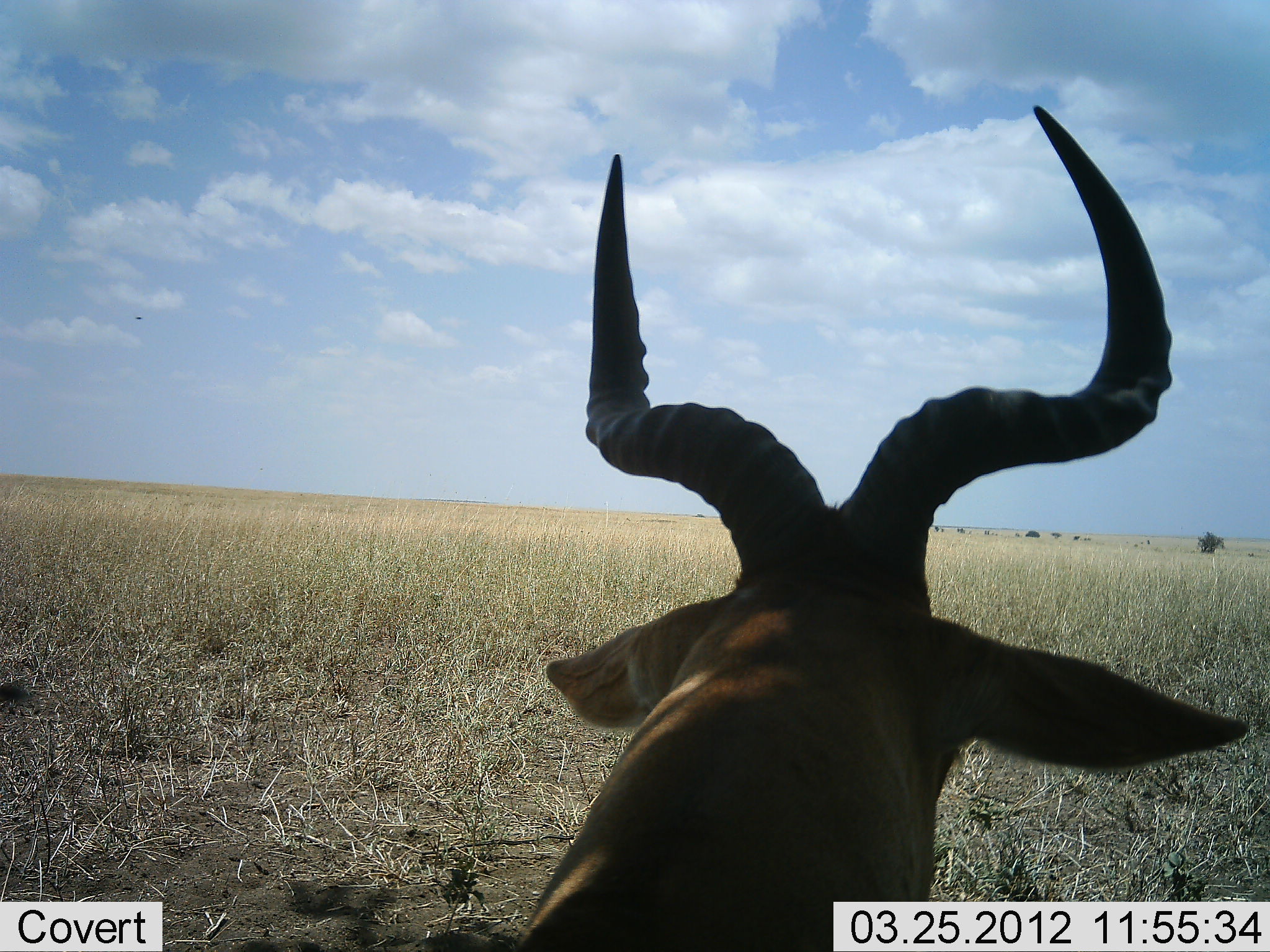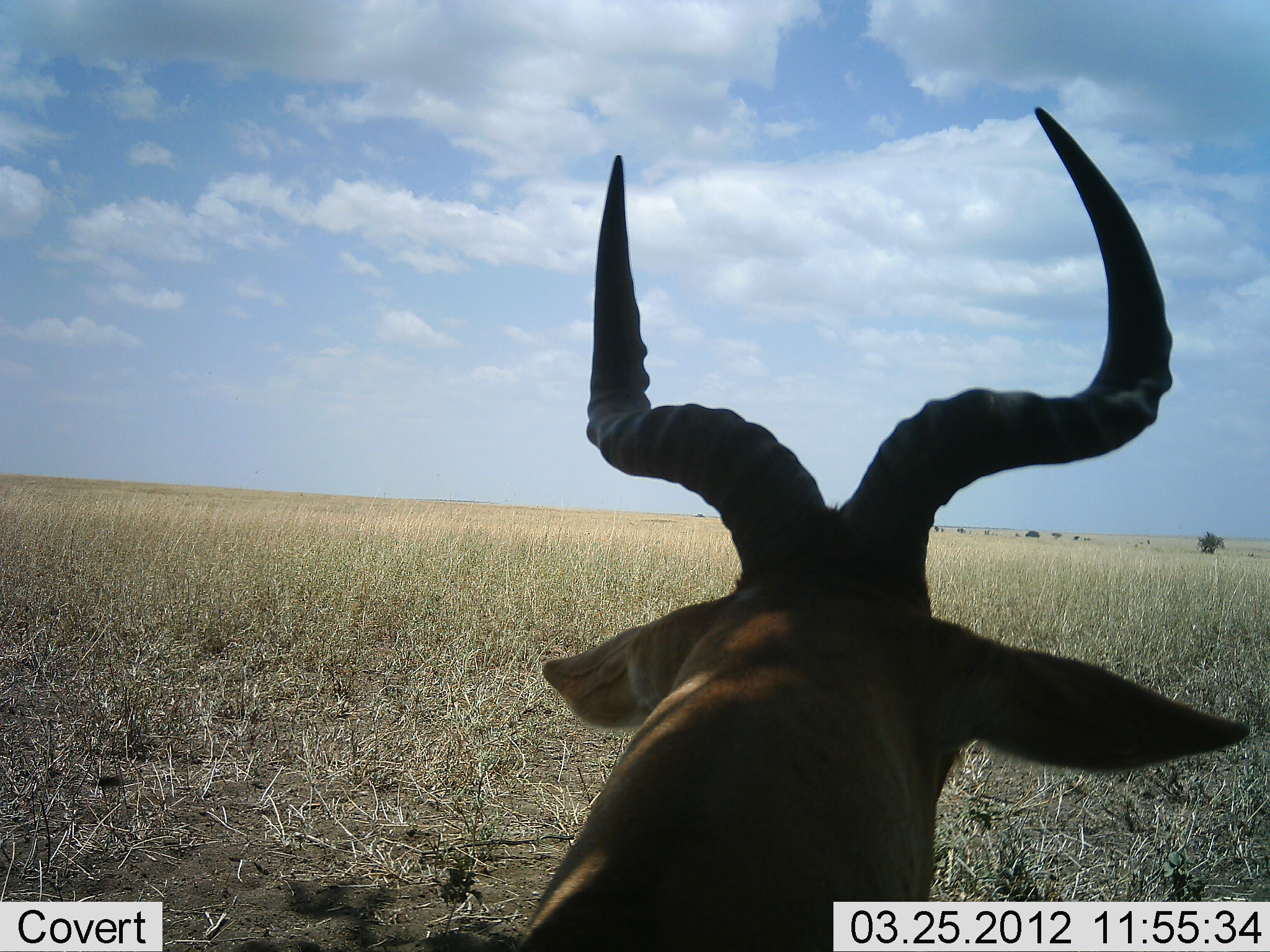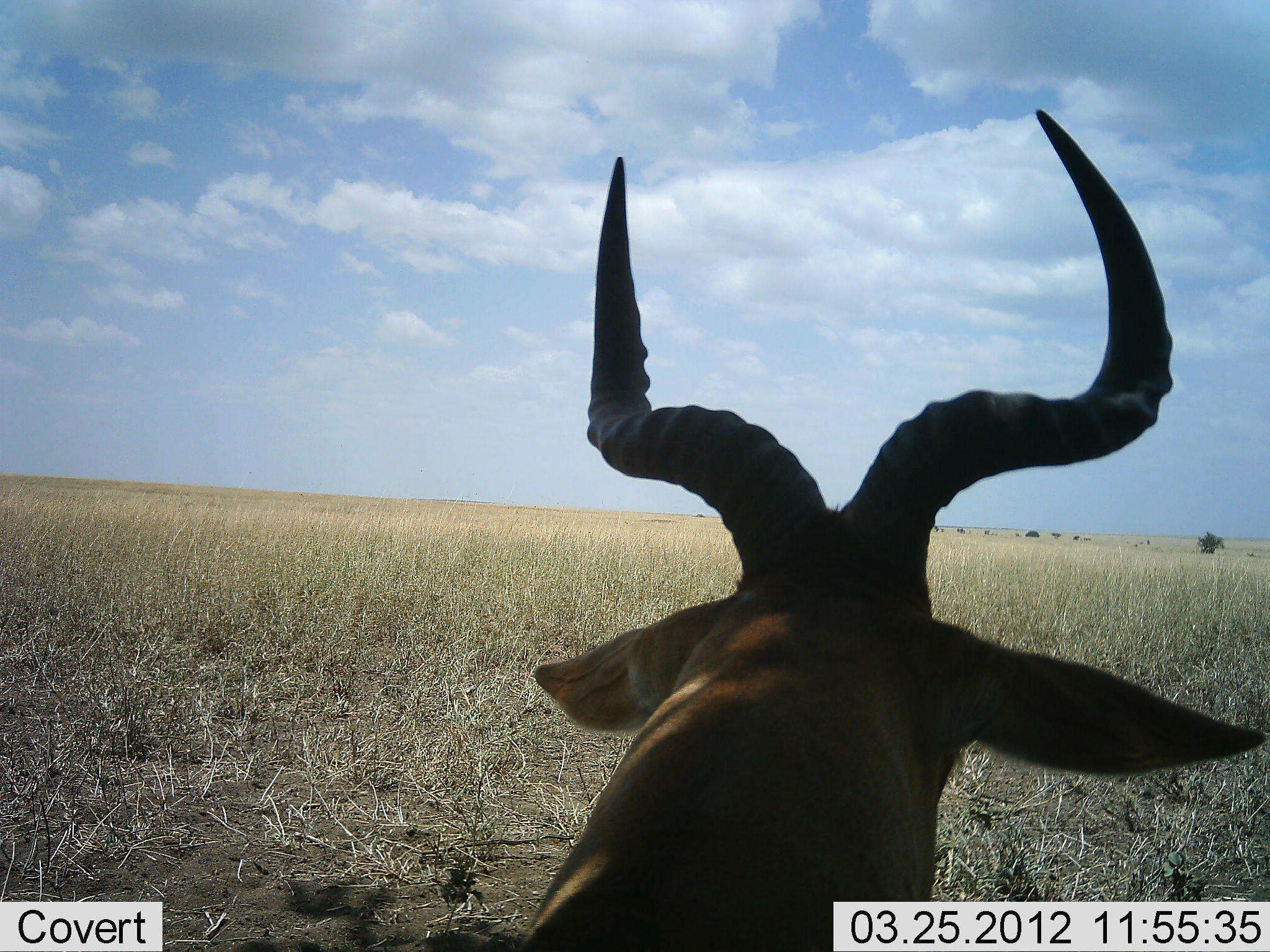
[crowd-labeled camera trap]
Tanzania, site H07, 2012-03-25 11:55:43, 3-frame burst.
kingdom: Animalia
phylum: Chordata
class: Mammalia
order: Artiodactyla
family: Bovidae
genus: Alcelaphus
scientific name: Alcelaphus buselaphus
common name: hartebeest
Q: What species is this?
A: Hartebeest (Alcelaphus buselaphus).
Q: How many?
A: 1.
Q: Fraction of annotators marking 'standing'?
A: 50%.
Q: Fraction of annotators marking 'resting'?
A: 53%.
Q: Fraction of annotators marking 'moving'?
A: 3%.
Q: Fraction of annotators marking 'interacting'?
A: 0%.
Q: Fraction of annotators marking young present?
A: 0%.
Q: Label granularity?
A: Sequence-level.